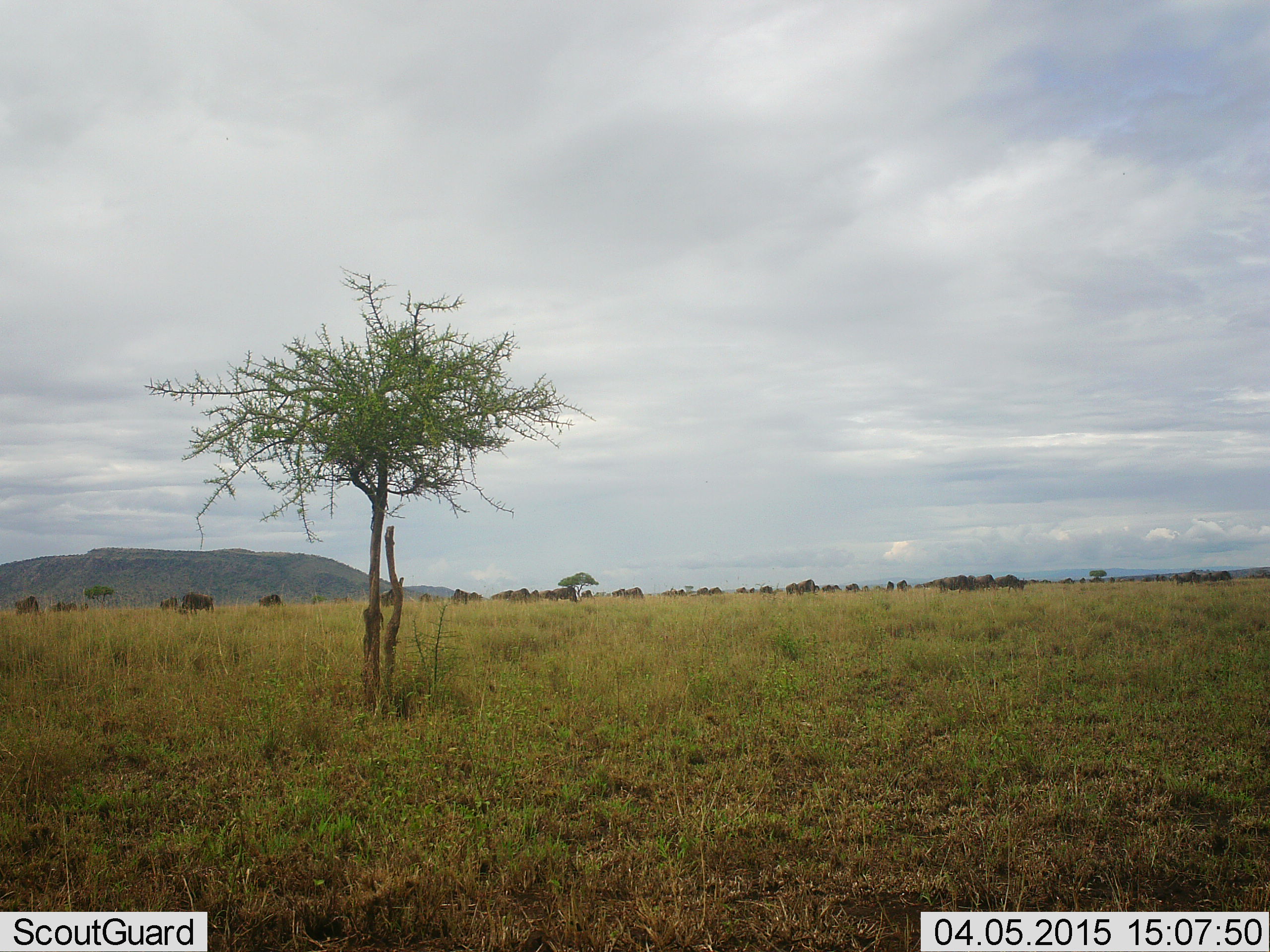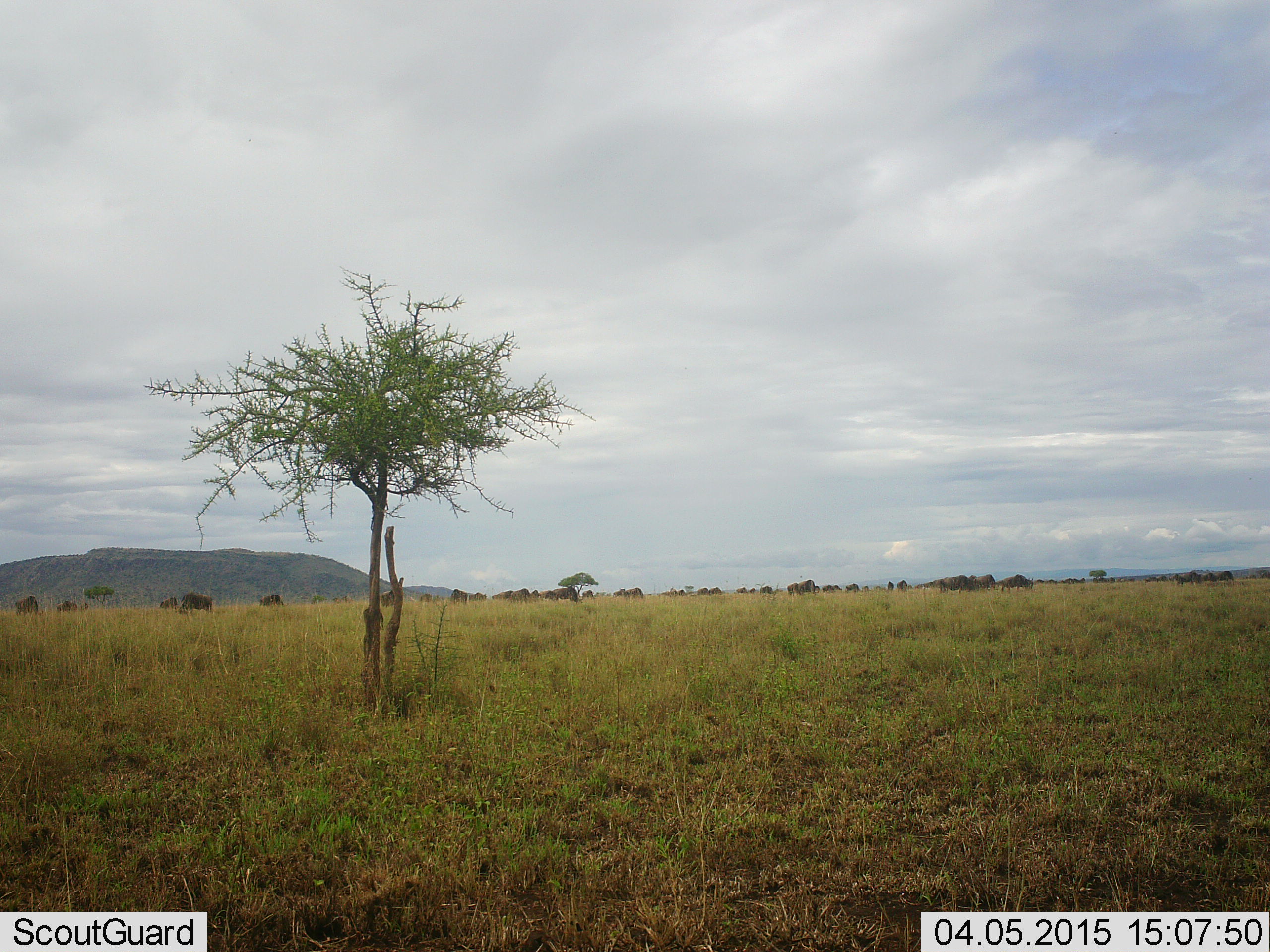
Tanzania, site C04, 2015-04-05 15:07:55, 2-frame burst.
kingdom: Animalia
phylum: Chordata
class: Mammalia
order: Artiodactyla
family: Bovidae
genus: Connochaetes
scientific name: Connochaetes taurinus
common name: blue wildebeest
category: wildebeest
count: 11-50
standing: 70%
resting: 0%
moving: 50%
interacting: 0%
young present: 0%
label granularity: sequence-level